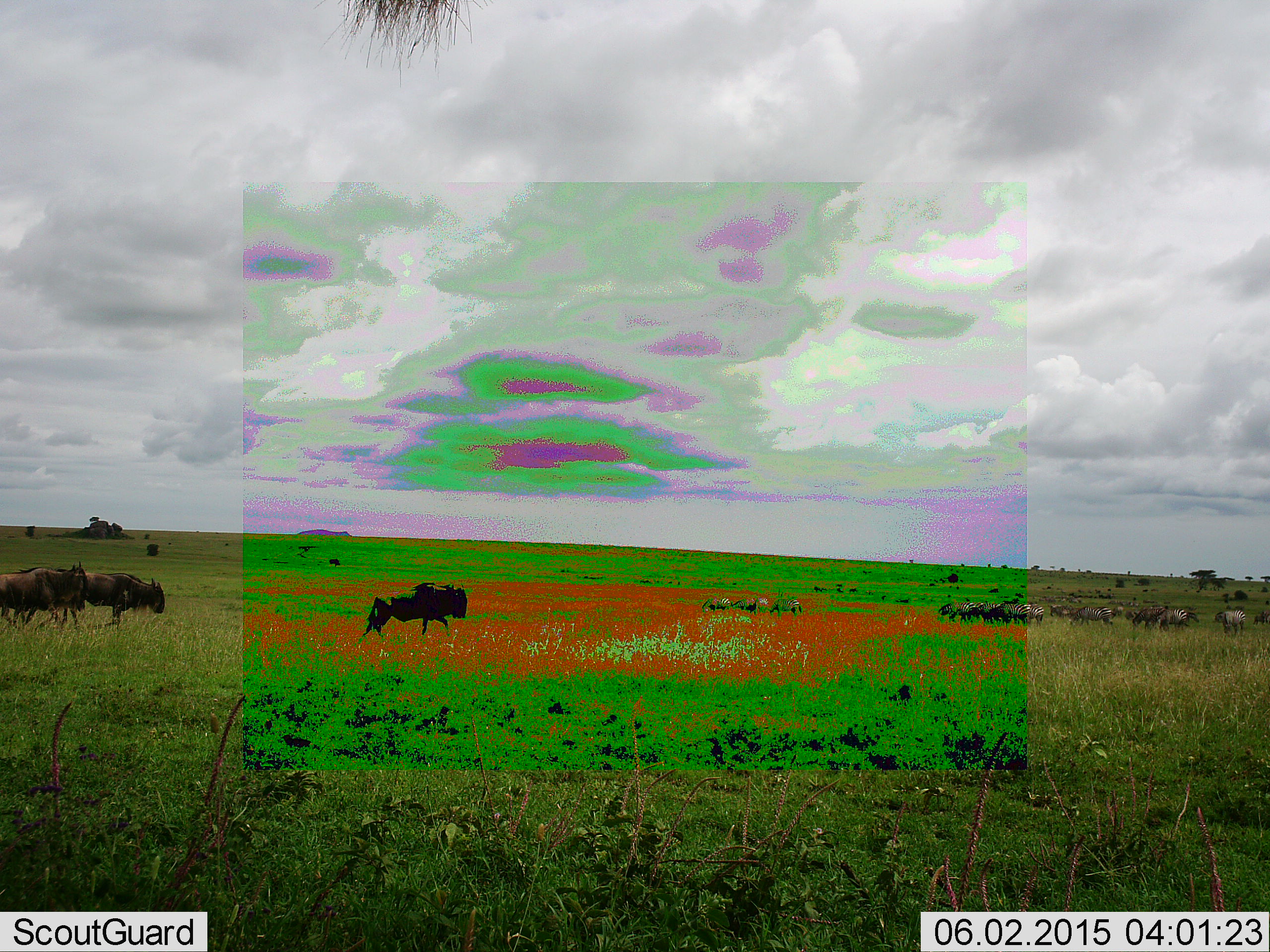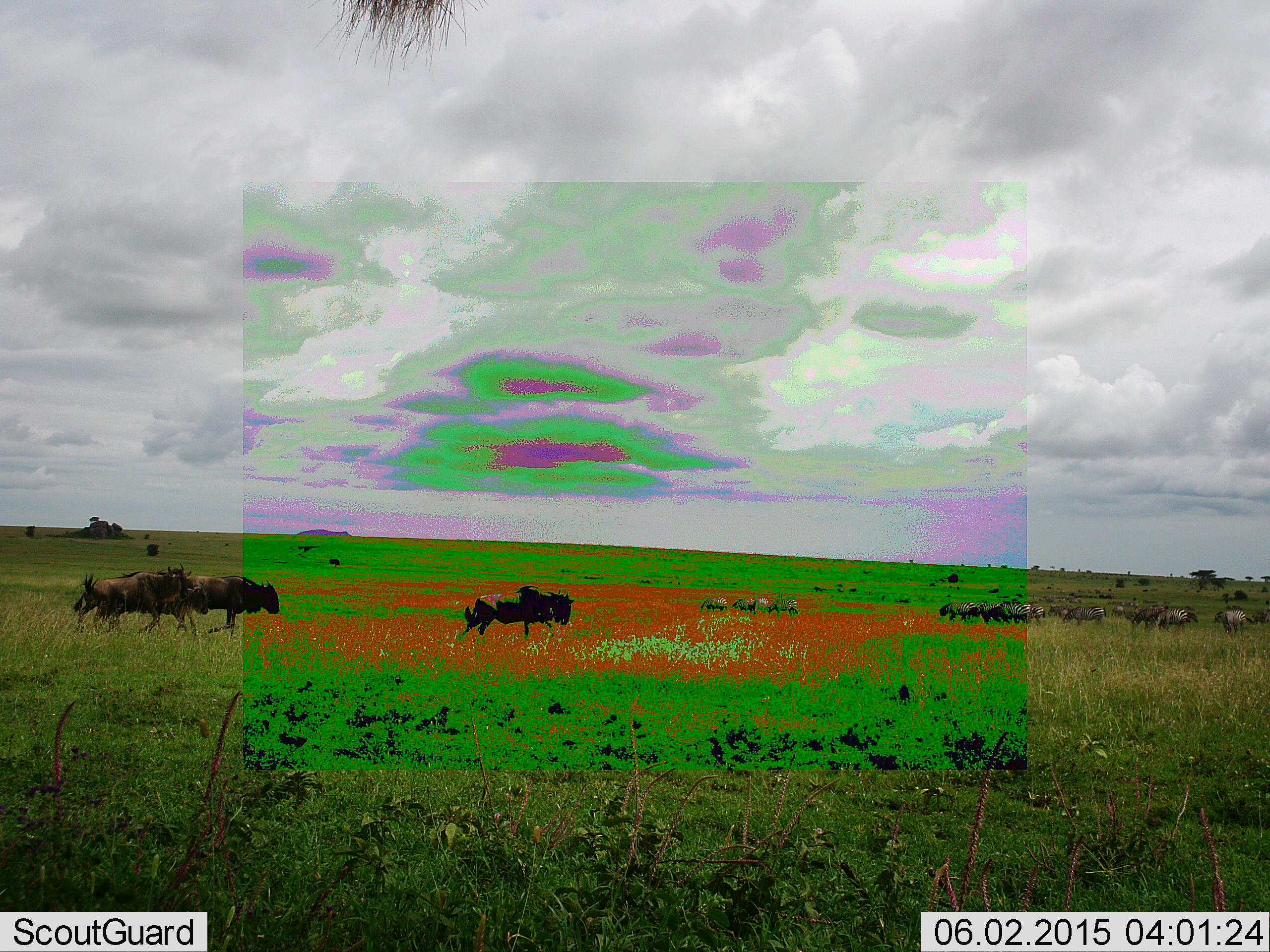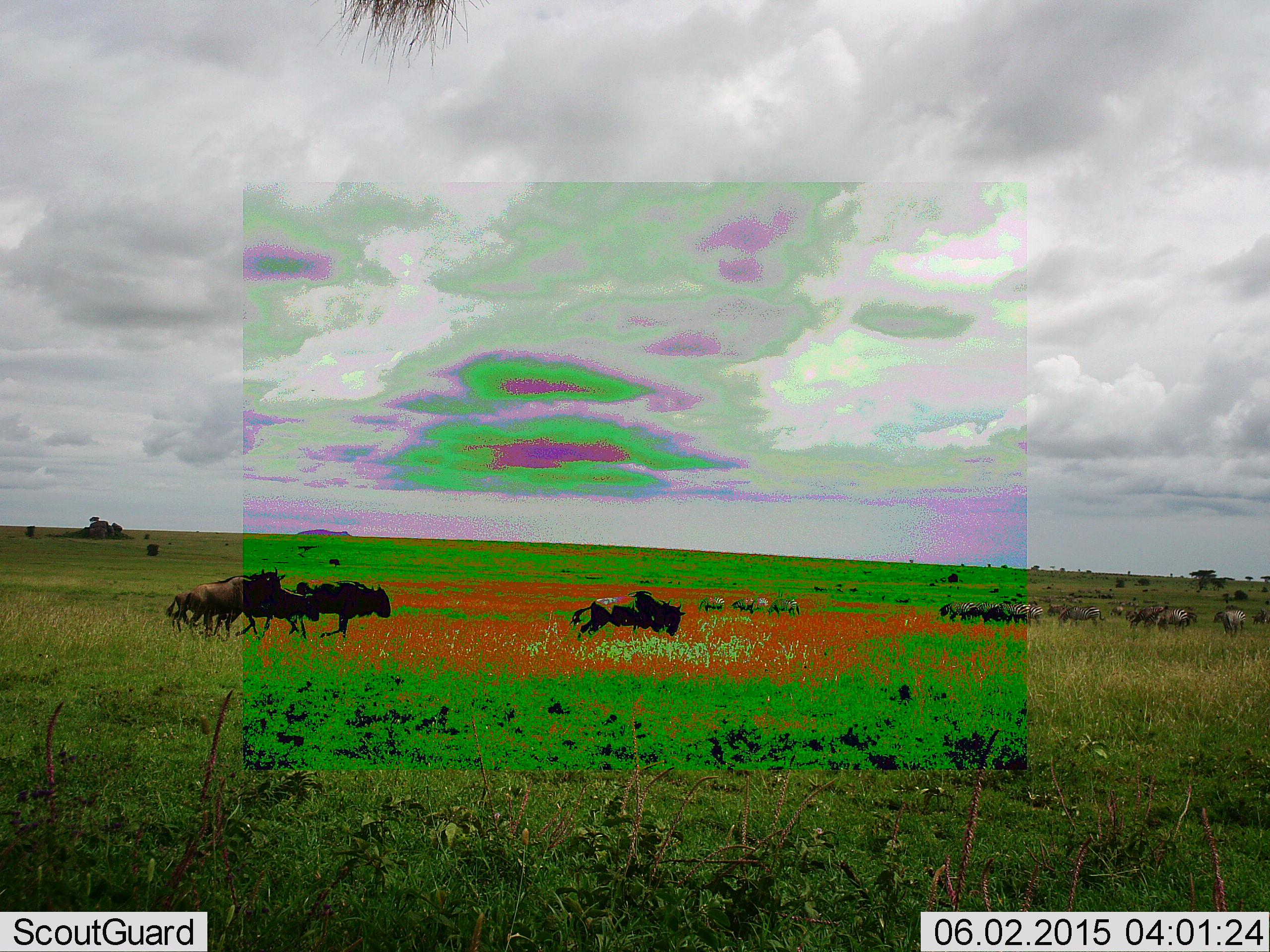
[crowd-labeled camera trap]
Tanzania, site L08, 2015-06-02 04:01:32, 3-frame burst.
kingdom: Animalia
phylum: Chordata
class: Mammalia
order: Artiodactyla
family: Bovidae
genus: Connochaetes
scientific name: Connochaetes taurinus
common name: blue wildebeest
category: wildebeest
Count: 11-50.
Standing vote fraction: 36%.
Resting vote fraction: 0%.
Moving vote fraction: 100%.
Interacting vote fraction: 0%.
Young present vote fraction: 9%.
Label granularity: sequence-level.